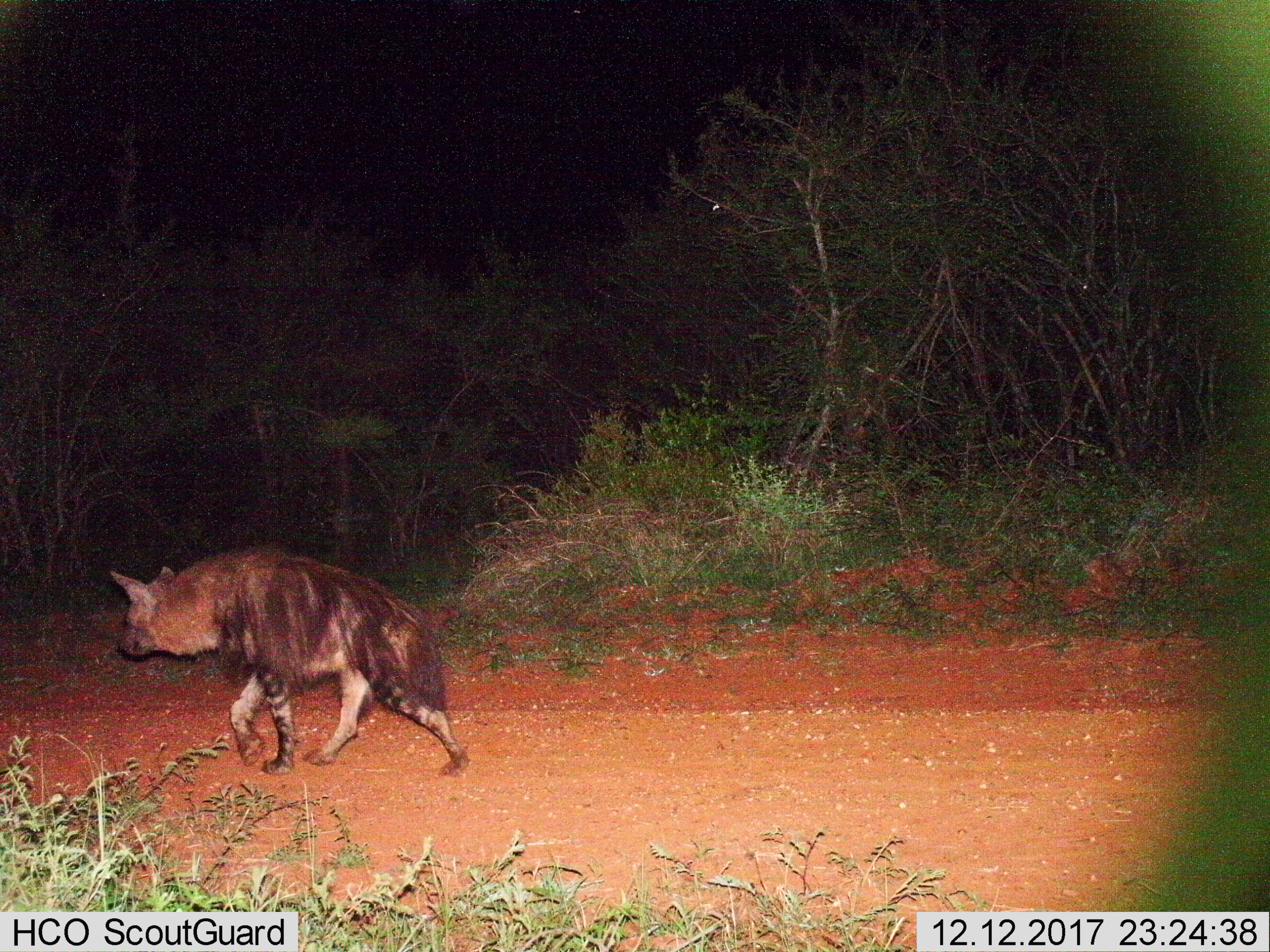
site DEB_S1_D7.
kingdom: Animalia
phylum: Chordata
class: Mammalia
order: Carnivora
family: Hyaenidae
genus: Parahyaena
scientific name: Parahyaena brunnea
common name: brown hyena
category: hyenabrown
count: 1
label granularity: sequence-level